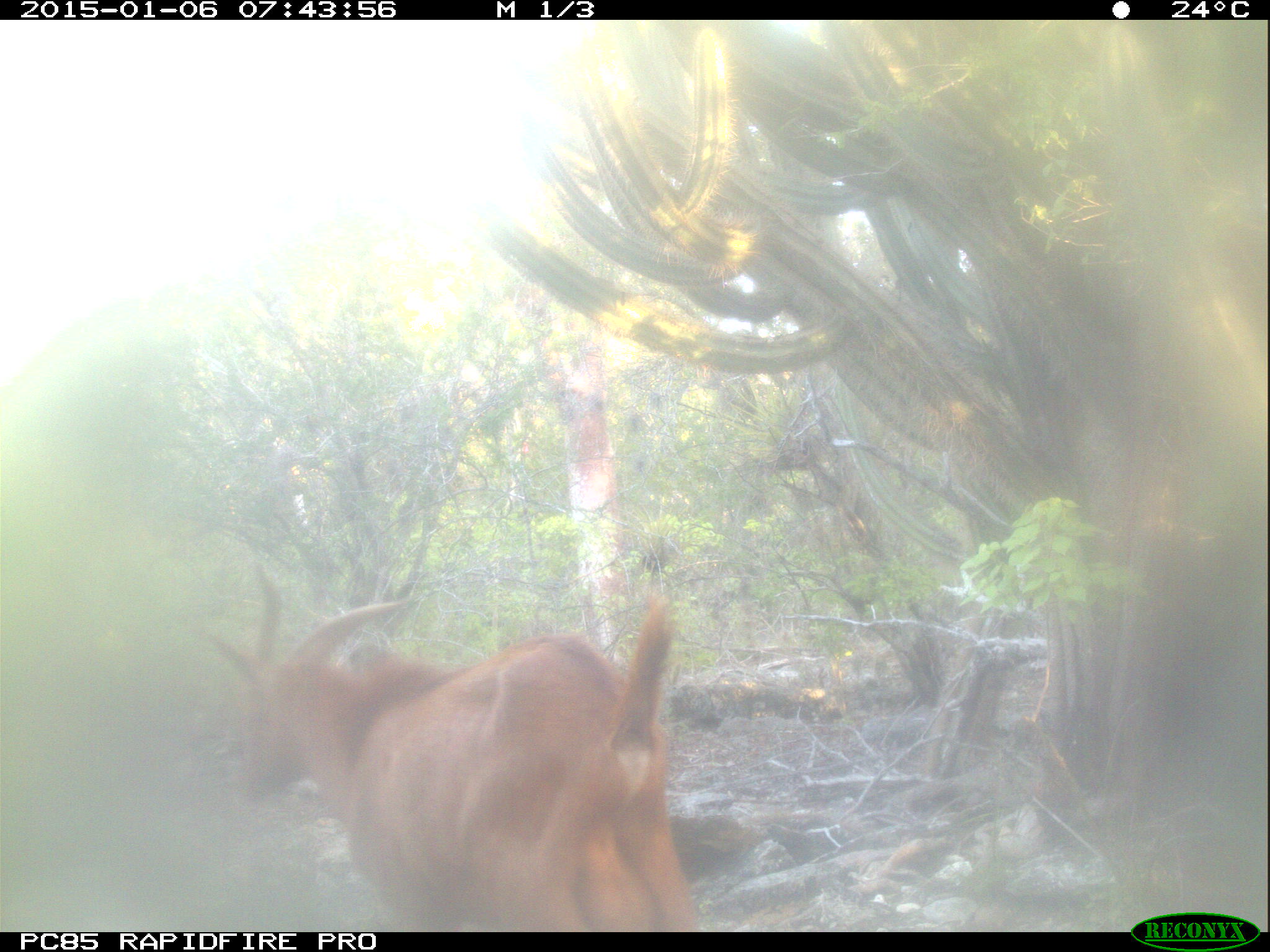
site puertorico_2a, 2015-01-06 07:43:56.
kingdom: Animalia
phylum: Chordata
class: Mammalia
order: Artiodactyla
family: Bovidae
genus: Capra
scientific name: Capra hircus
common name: goat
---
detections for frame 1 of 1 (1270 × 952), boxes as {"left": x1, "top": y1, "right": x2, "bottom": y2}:
goat: {"left": 199, "top": 570, "right": 698, "bottom": 932}